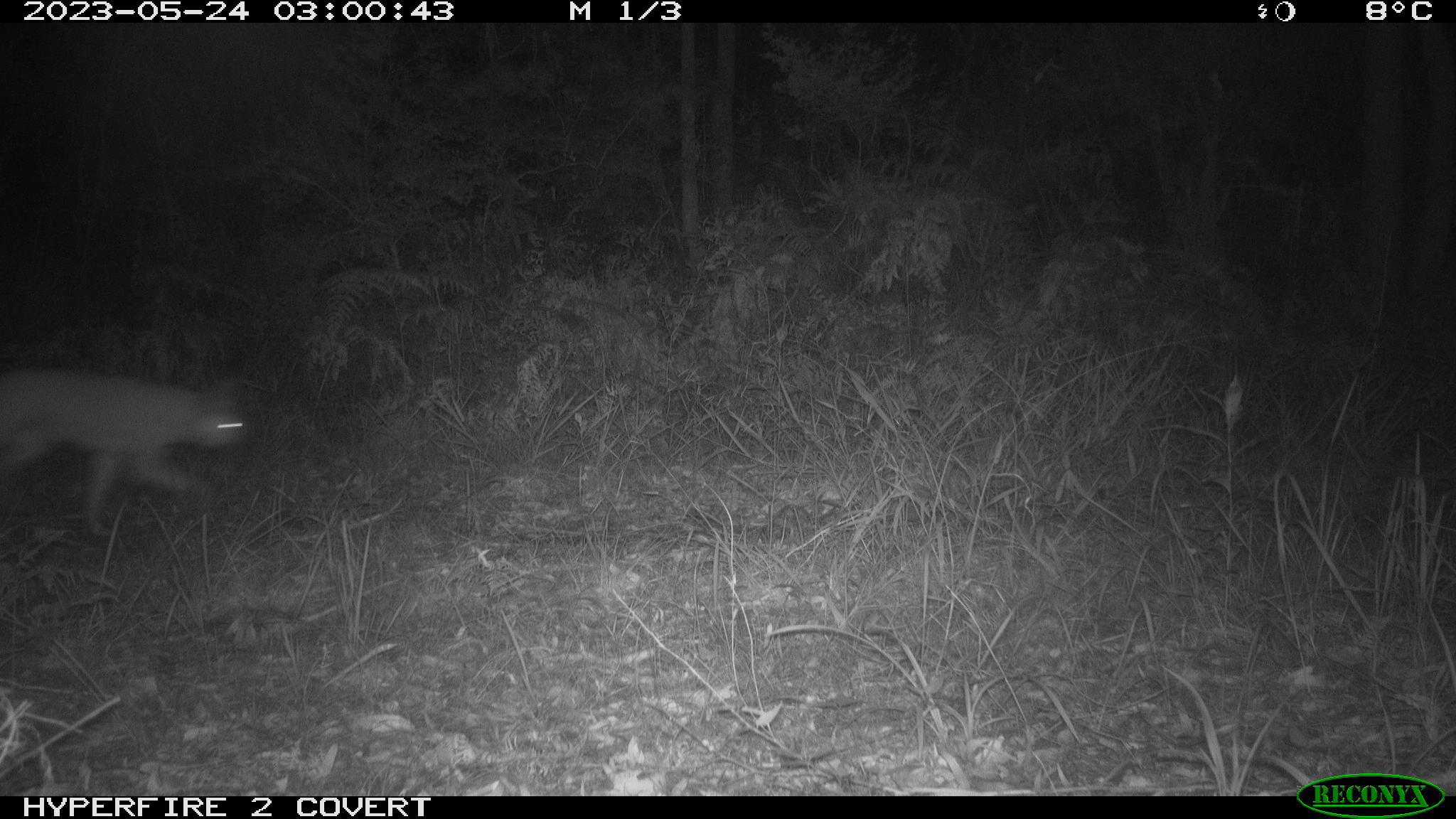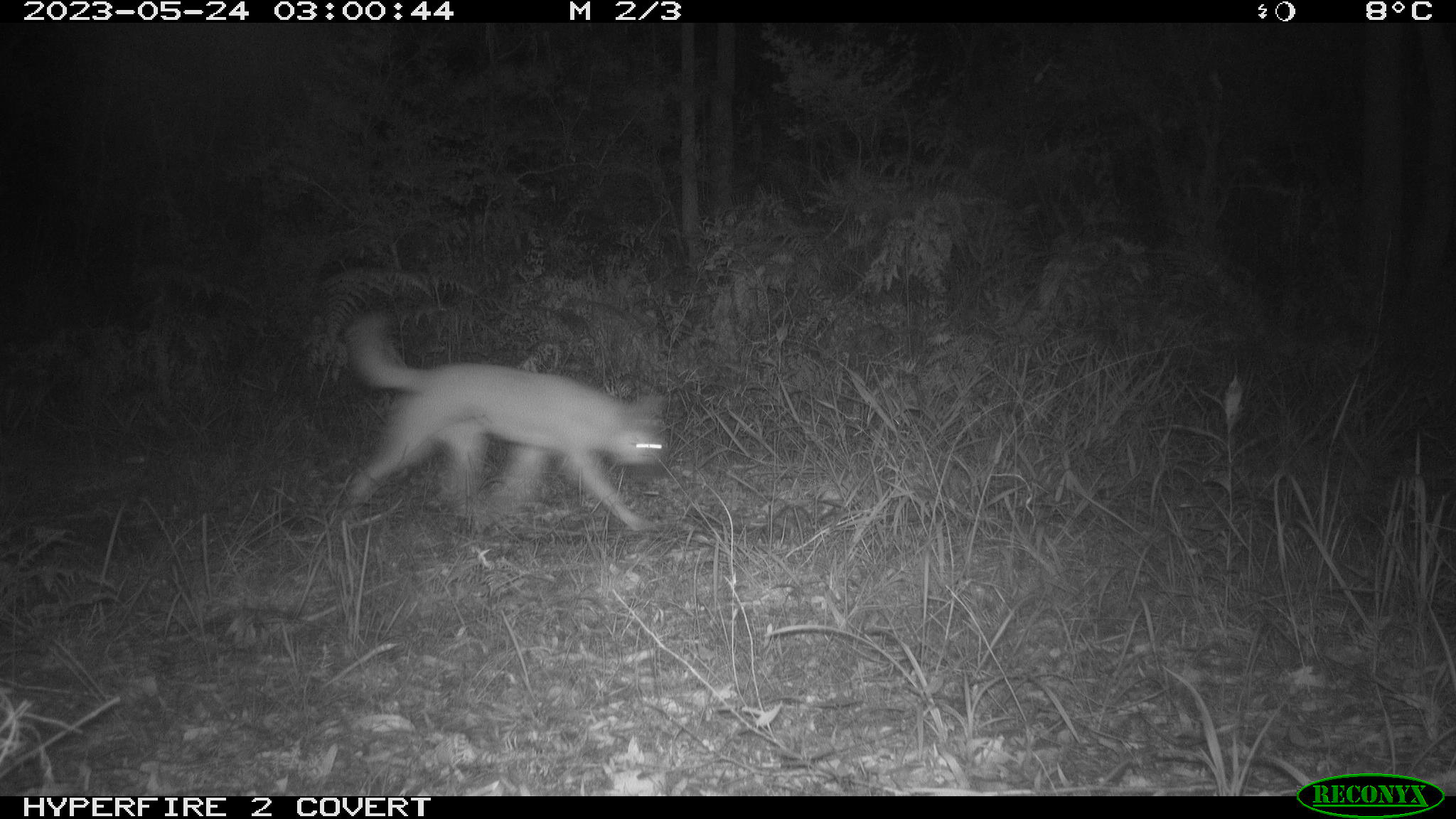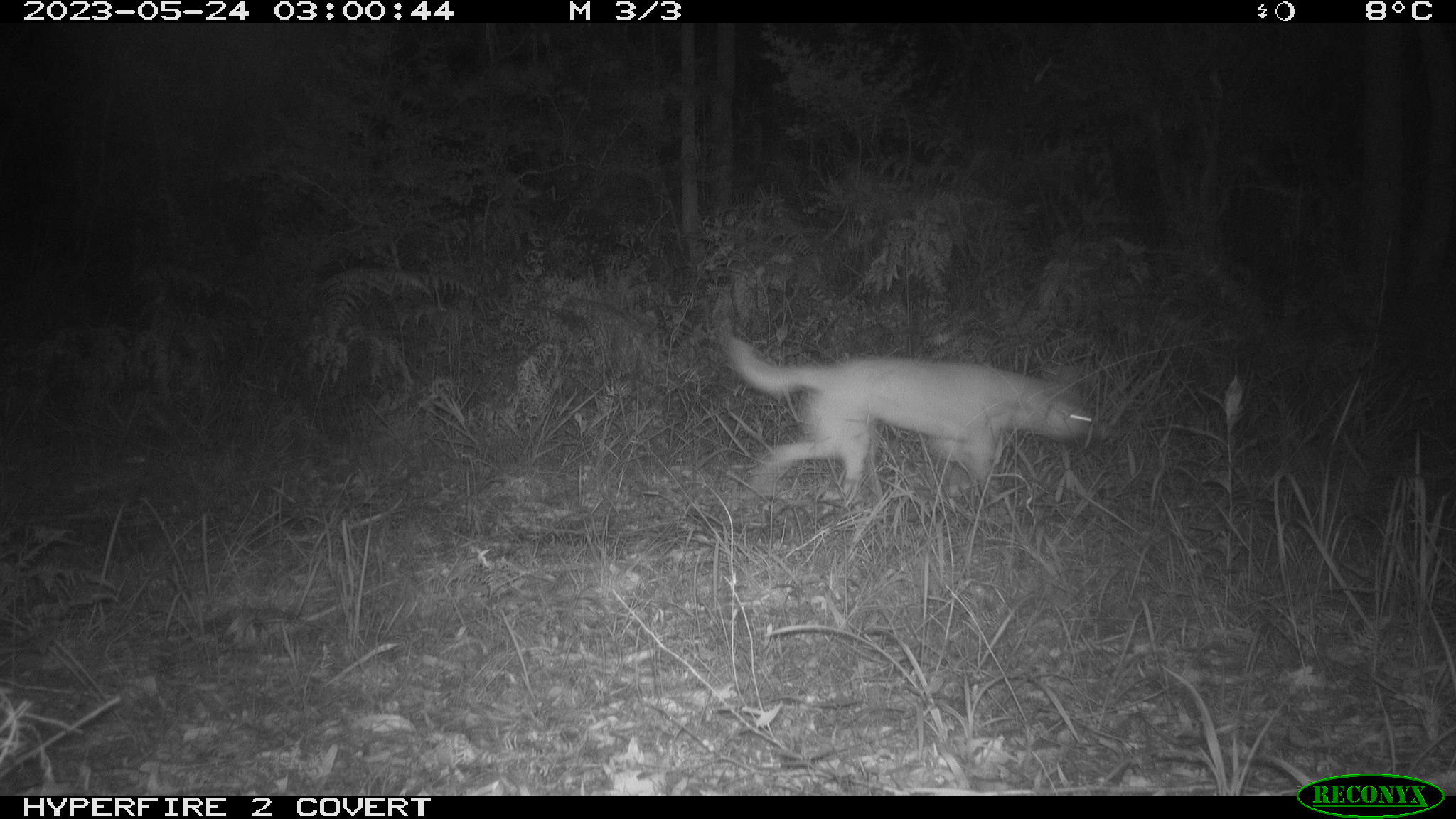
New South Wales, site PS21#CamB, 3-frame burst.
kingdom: Animalia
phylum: Chordata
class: Mammalia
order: Carnivora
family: Canidae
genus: Canis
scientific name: Canis familiaris dingo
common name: dingo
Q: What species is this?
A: Dingo (Canis familiaris dingo).